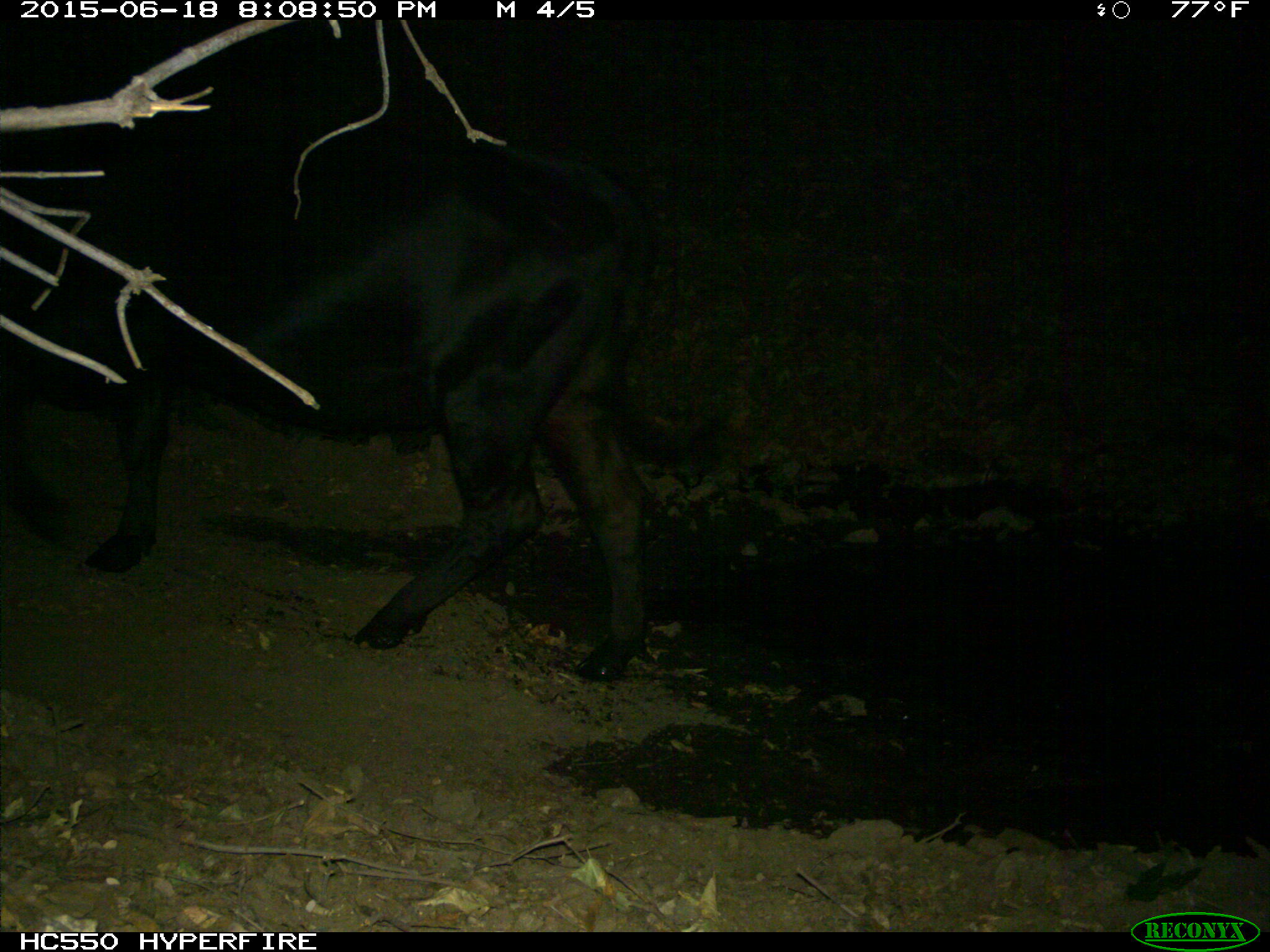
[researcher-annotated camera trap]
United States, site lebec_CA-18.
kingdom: Animalia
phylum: Chordata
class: Mammalia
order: Artiodactyla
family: Bovidae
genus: Bos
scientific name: Bos taurus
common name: domestic cow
Bos taurus (domestic cow).